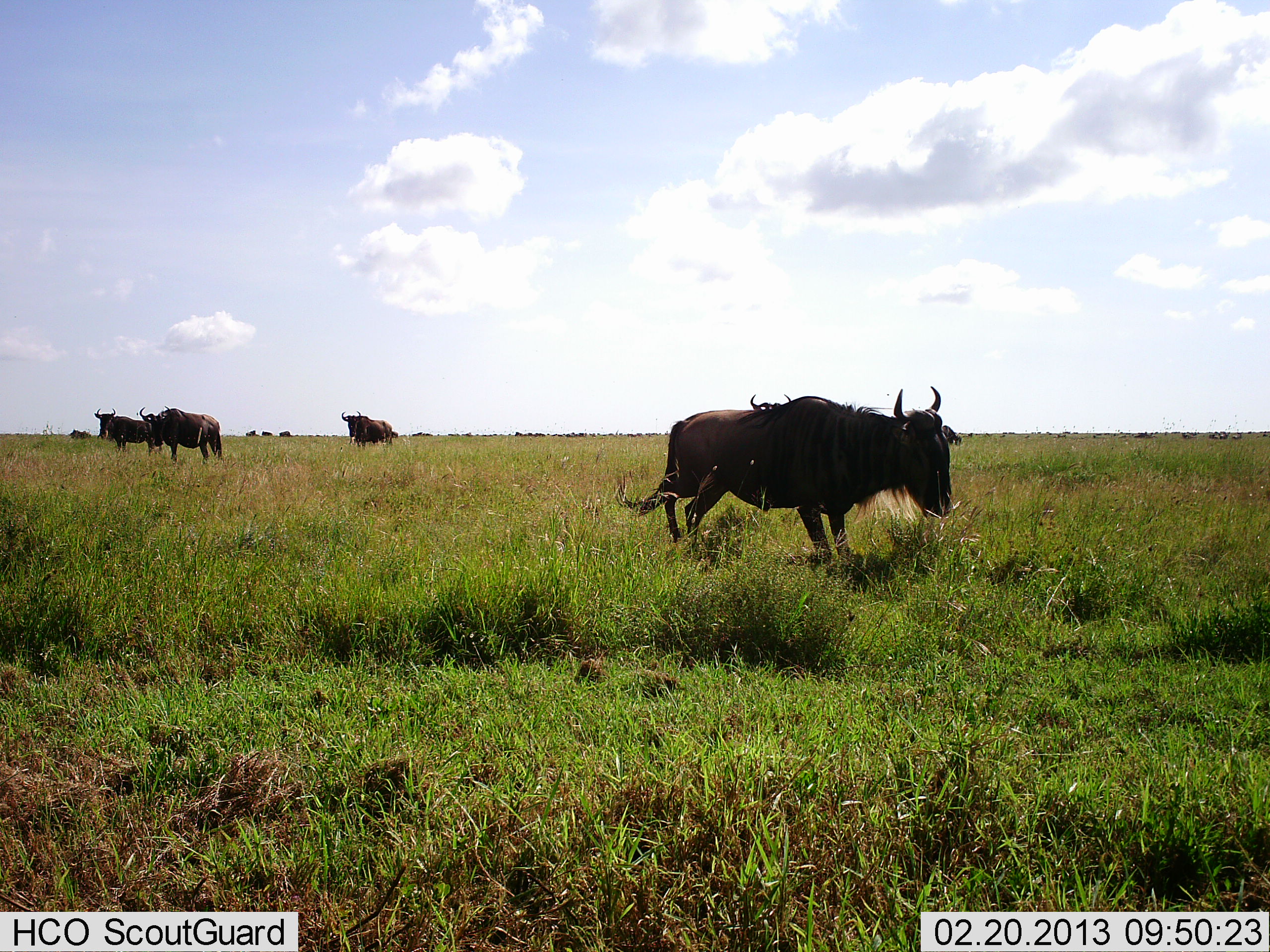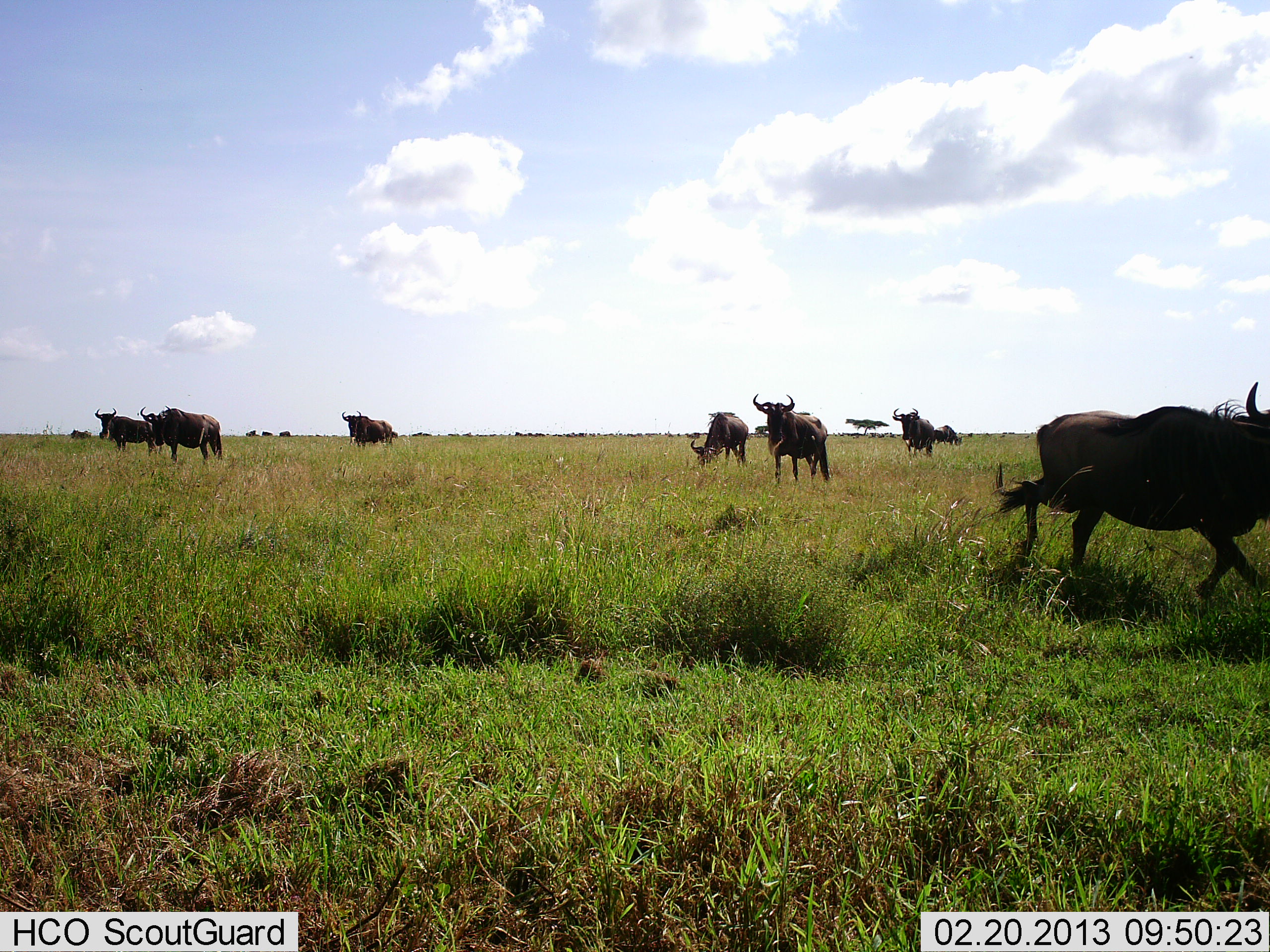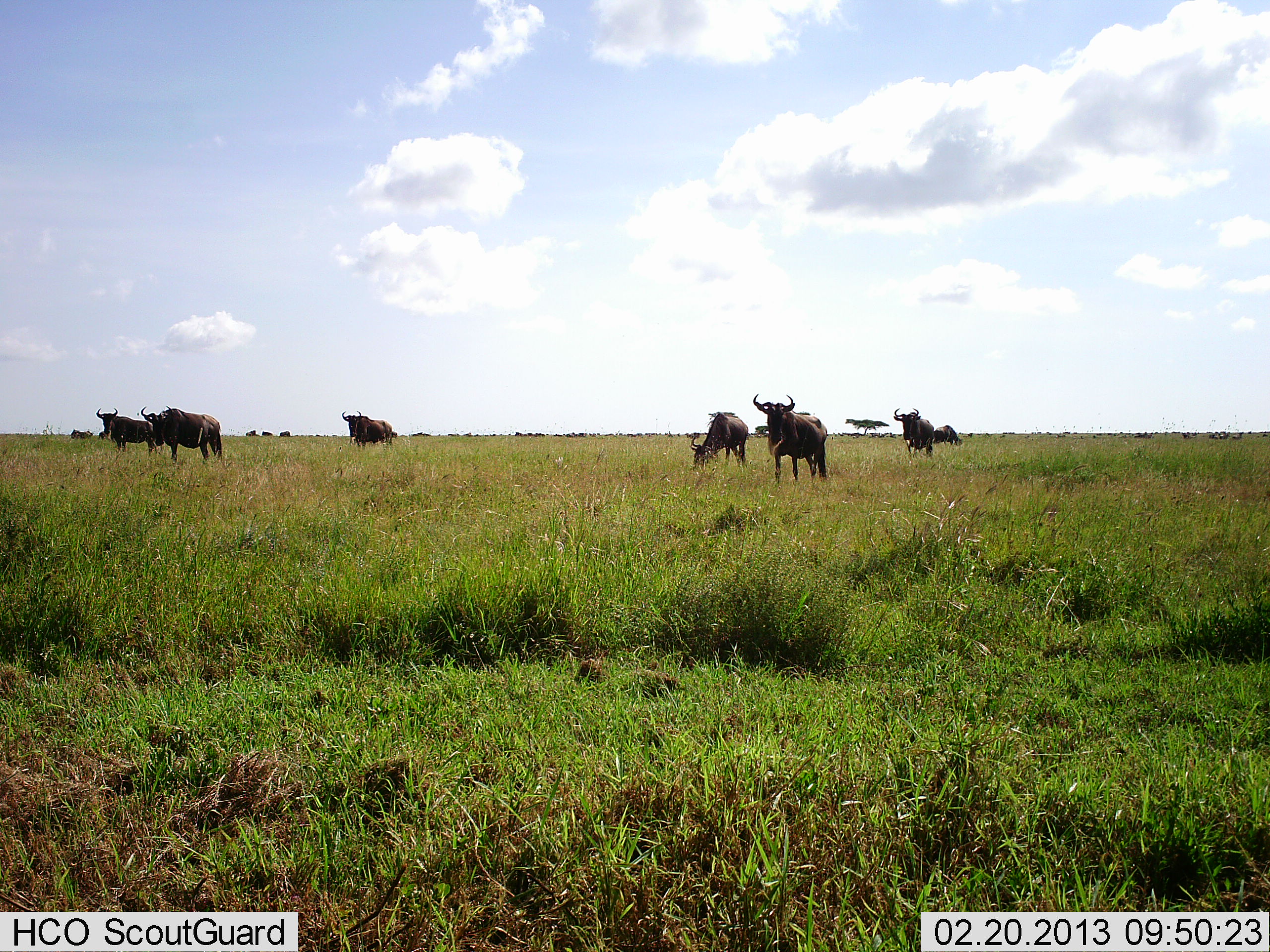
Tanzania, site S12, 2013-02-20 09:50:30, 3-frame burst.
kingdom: Animalia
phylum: Chordata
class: Mammalia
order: Artiodactyla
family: Bovidae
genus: Connochaetes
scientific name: Connochaetes taurinus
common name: blue wildebeest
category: wildebeest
Wildebeest (blue wildebeest) (Connochaetes taurinus), count 5. Behavior (volunteer vote fractions): standing 97%, resting 5%, moving 18%, interacting 3%. Young present (vote fraction): 0%. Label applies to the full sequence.